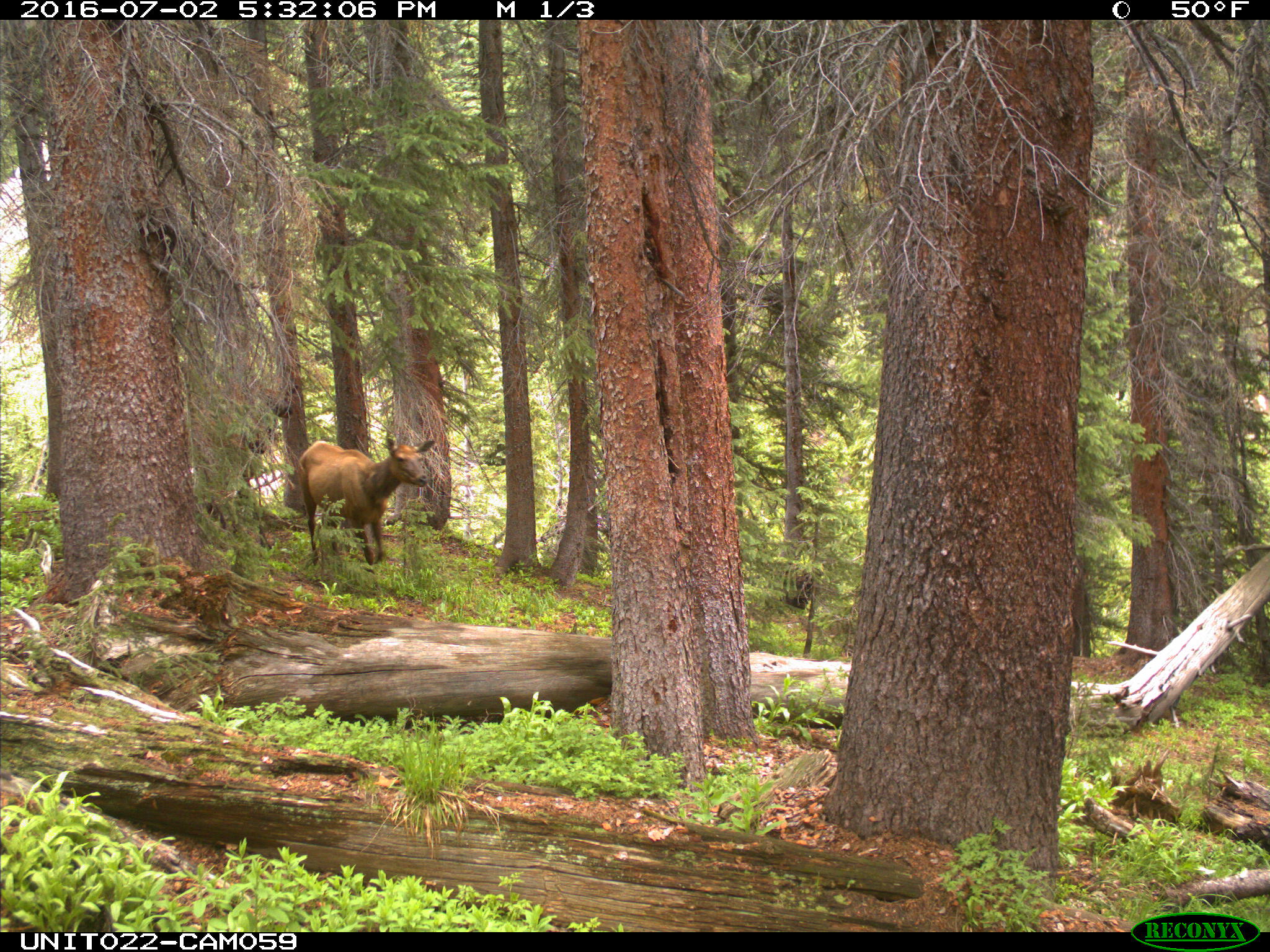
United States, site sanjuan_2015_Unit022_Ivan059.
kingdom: Animalia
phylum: Chordata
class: Mammalia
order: Artiodactyla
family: Cervidae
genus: Cervus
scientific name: Cervus elaphus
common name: red deer